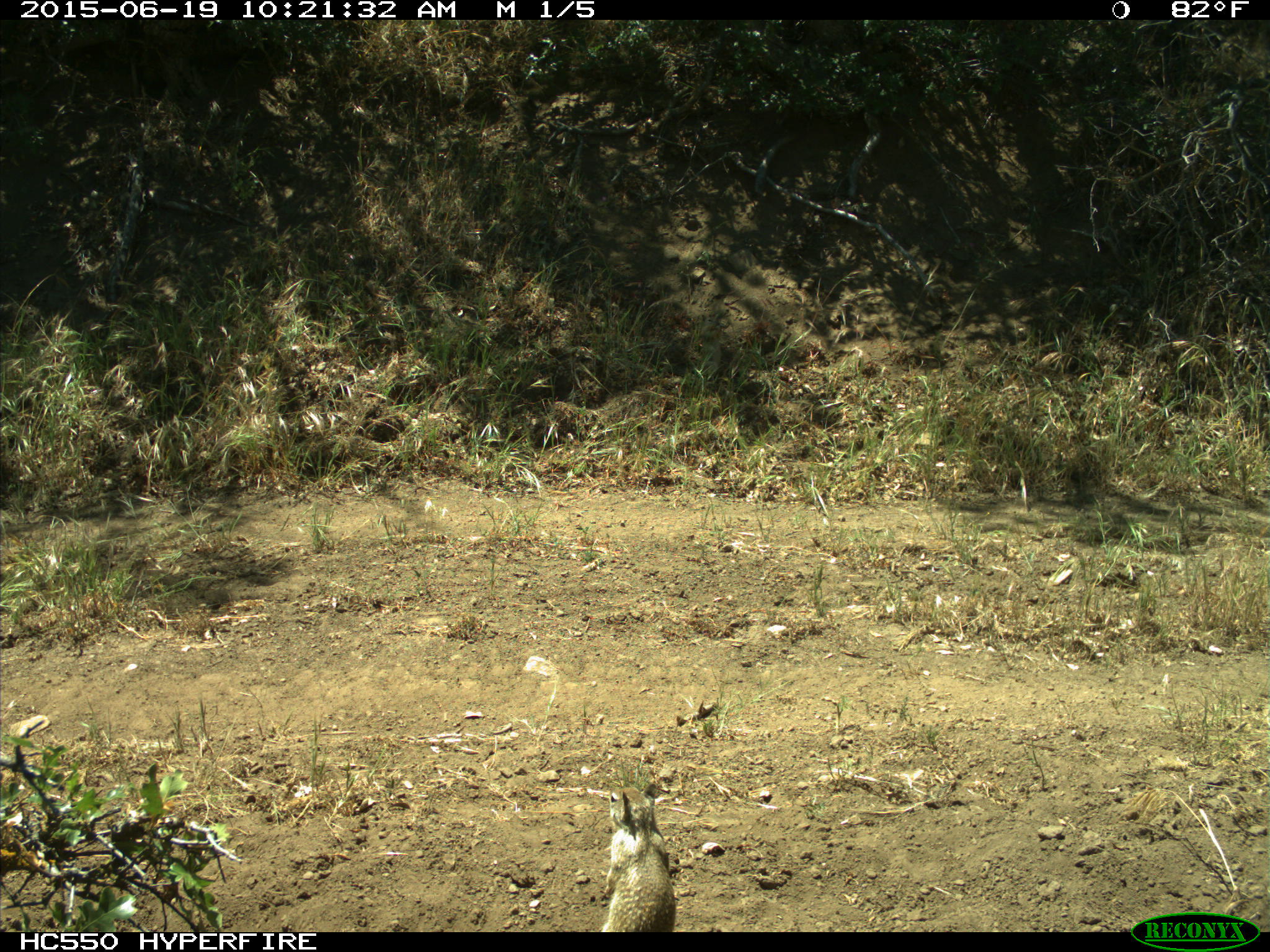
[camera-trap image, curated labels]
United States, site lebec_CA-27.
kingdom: Animalia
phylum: Chordata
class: Mammalia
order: Rodentia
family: Sciuridae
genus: Otospermophilus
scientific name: Otospermophilus beecheyi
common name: california ground squirrel